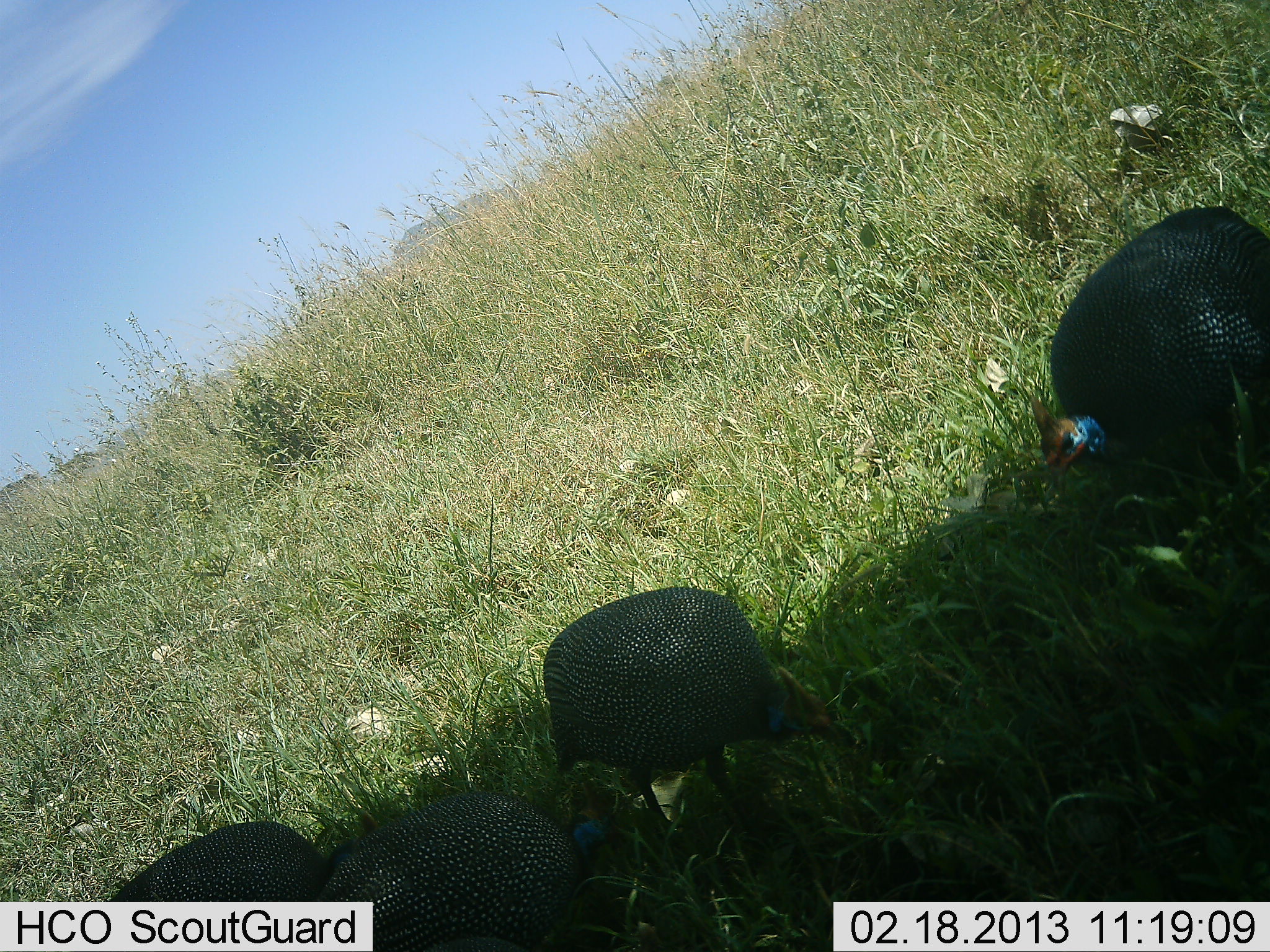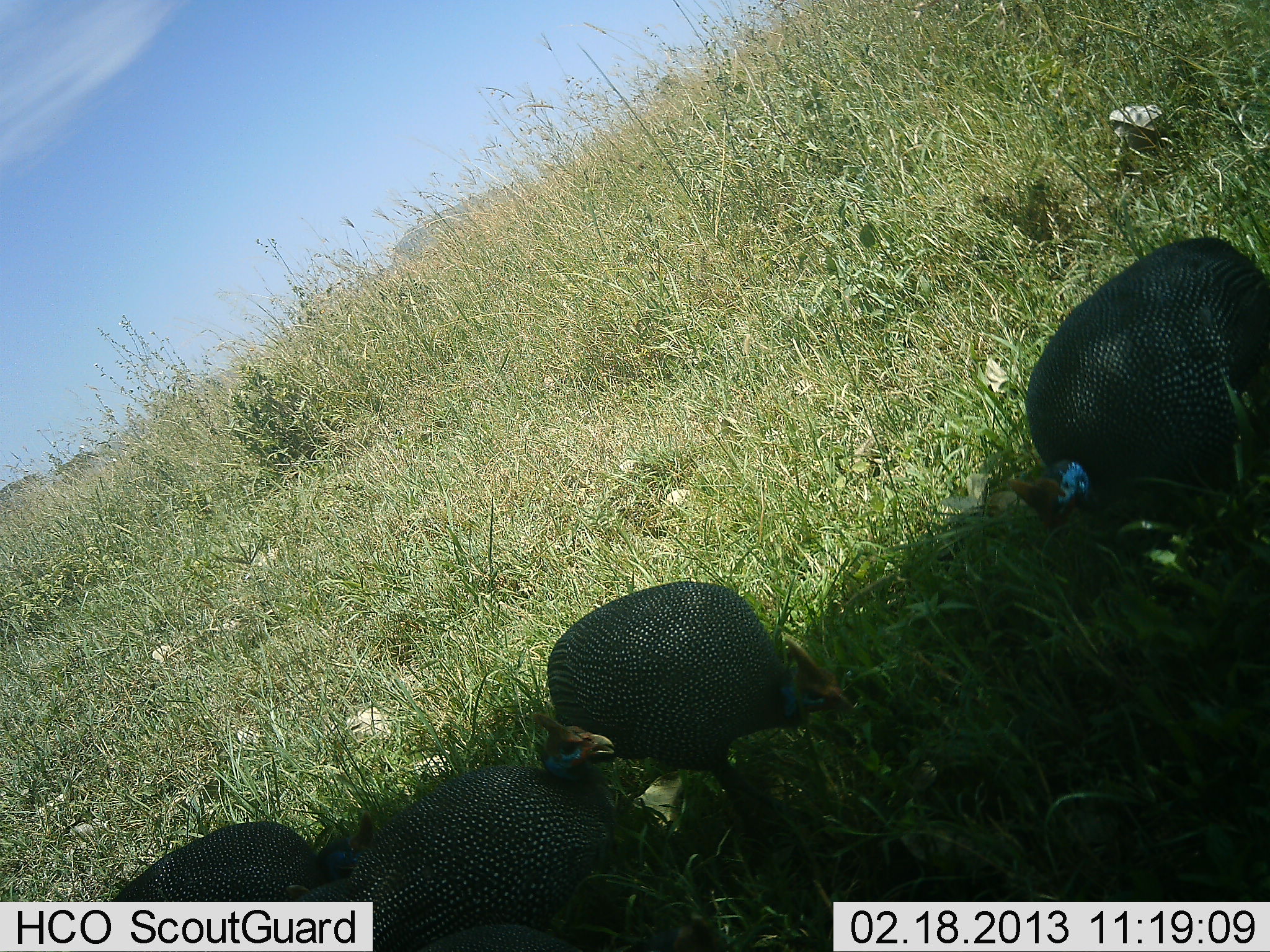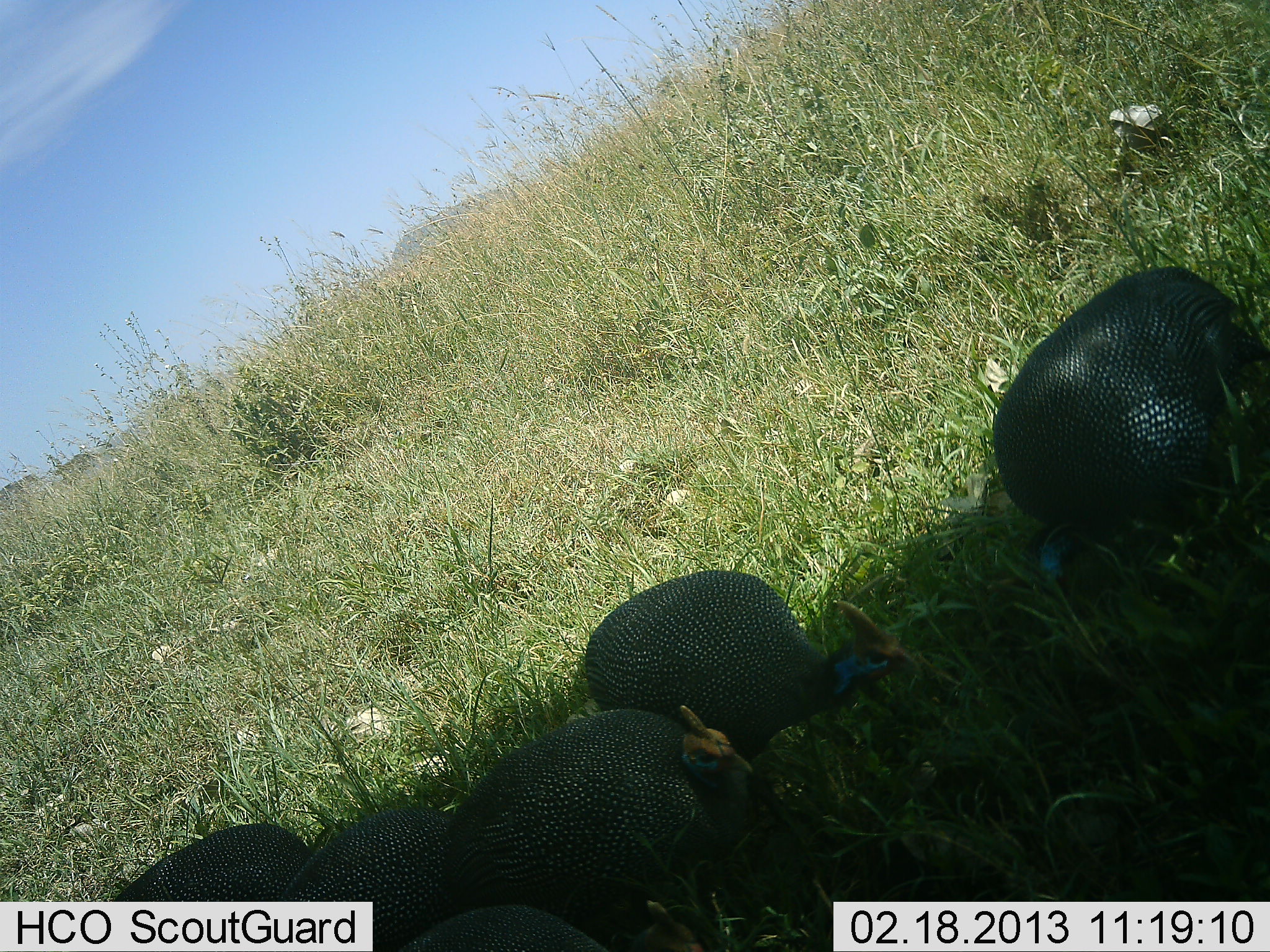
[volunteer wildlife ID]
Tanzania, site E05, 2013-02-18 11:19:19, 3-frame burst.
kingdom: Animalia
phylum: Chordata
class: Aves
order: Galliformes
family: Numididae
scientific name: Numididae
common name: guinea fowl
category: guineafowl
Guineafowl (guinea fowl) (Numididae), count 4. Behavior (volunteer vote fractions): standing 16%, resting 0%, moving 30%, interacting 0%. Young present (vote fraction): 0%. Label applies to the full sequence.